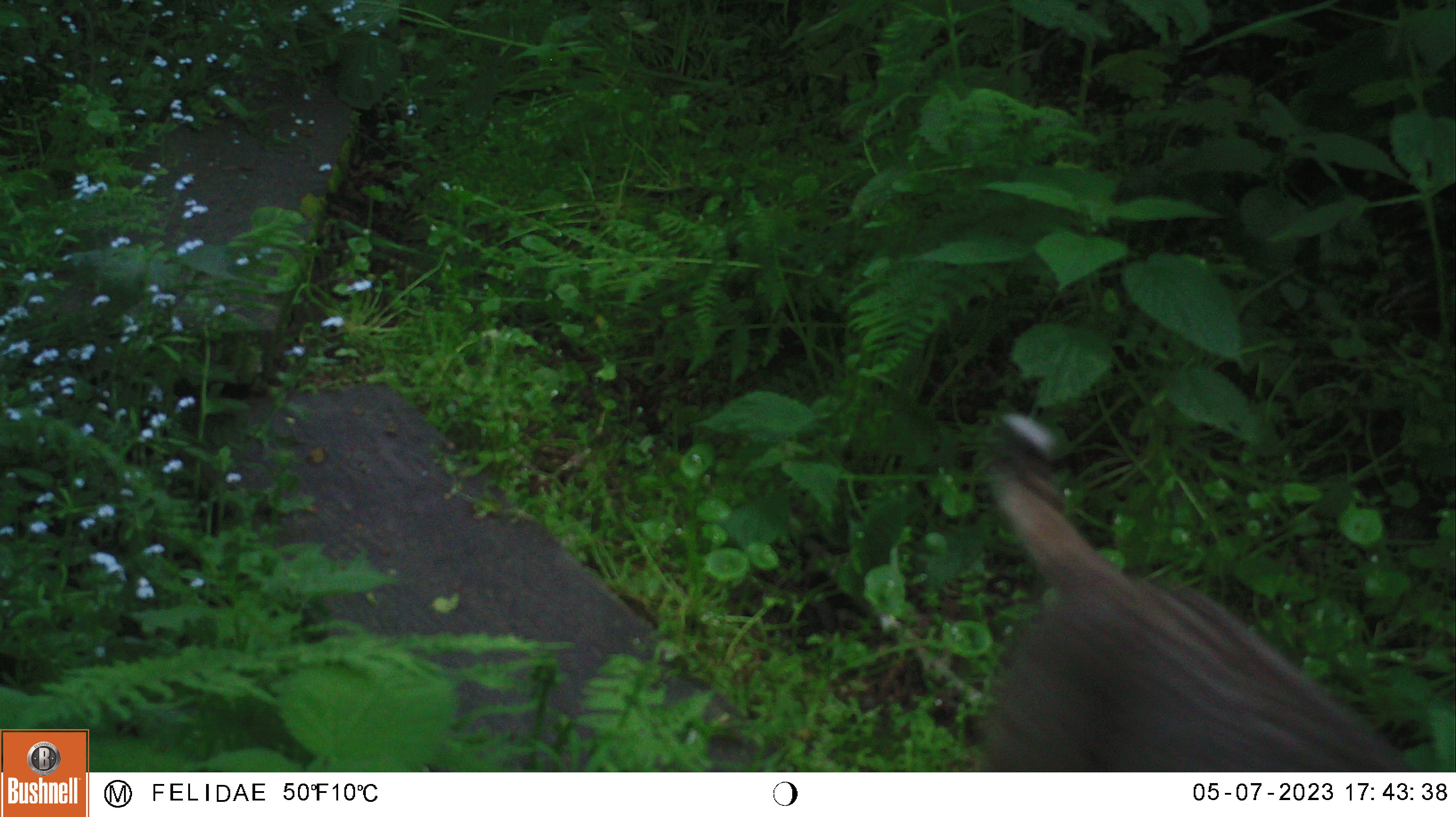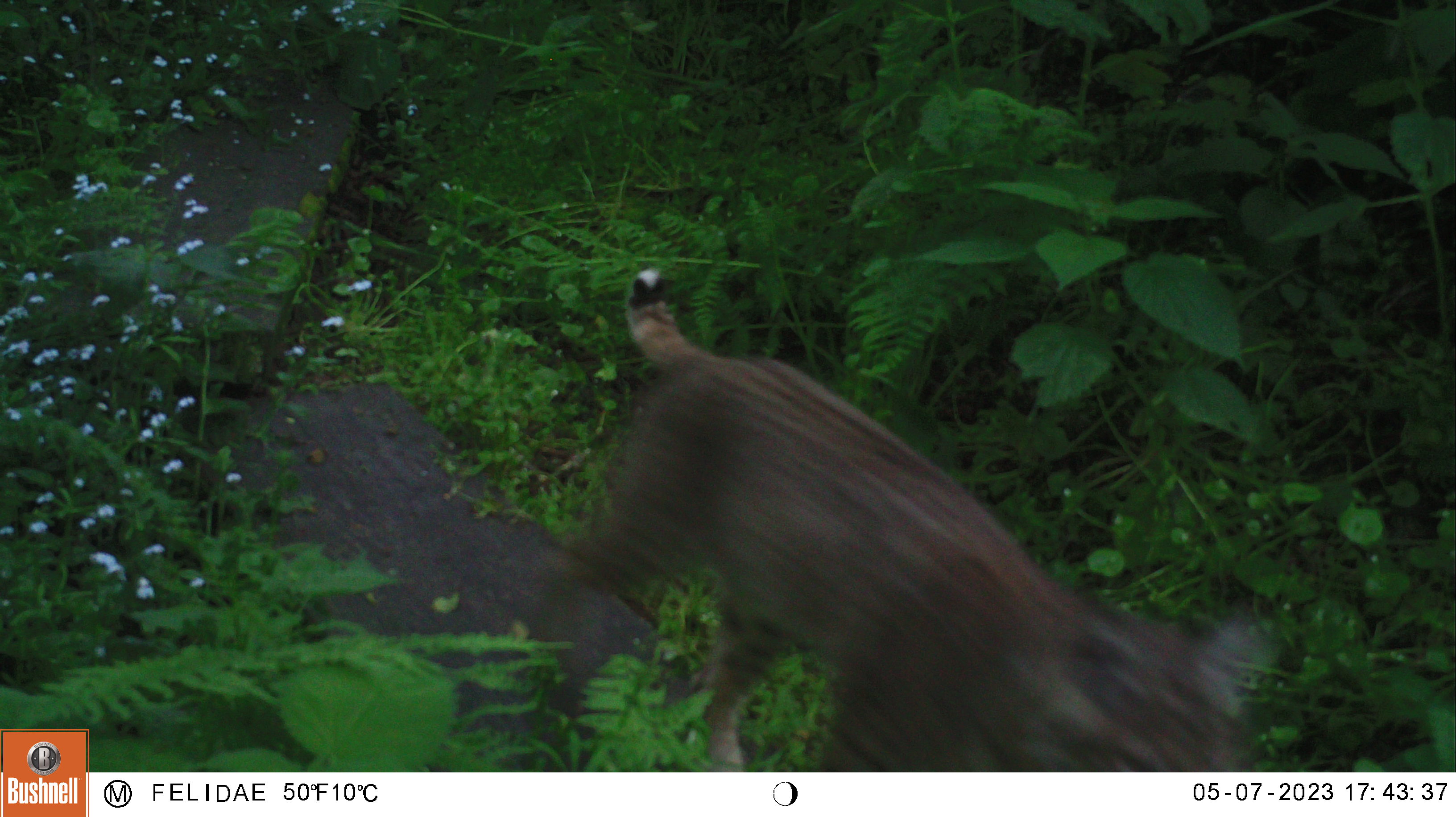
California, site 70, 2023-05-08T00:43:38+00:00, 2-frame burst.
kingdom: Animalia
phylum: Chordata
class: Mammalia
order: Carnivora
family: Felidae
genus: Lynx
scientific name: Lynx rufus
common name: bobcat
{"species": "bobcat (Lynx rufus)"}